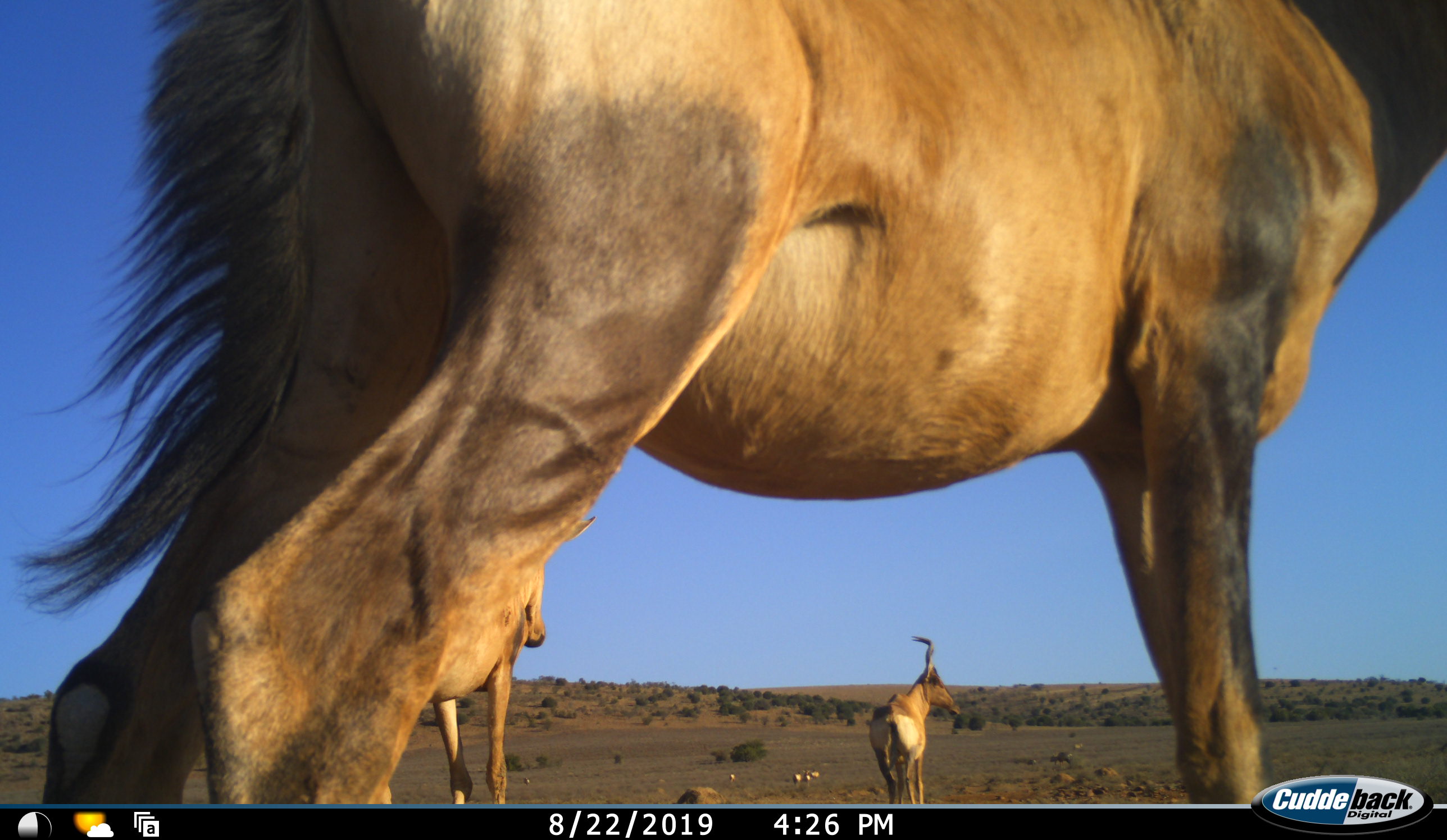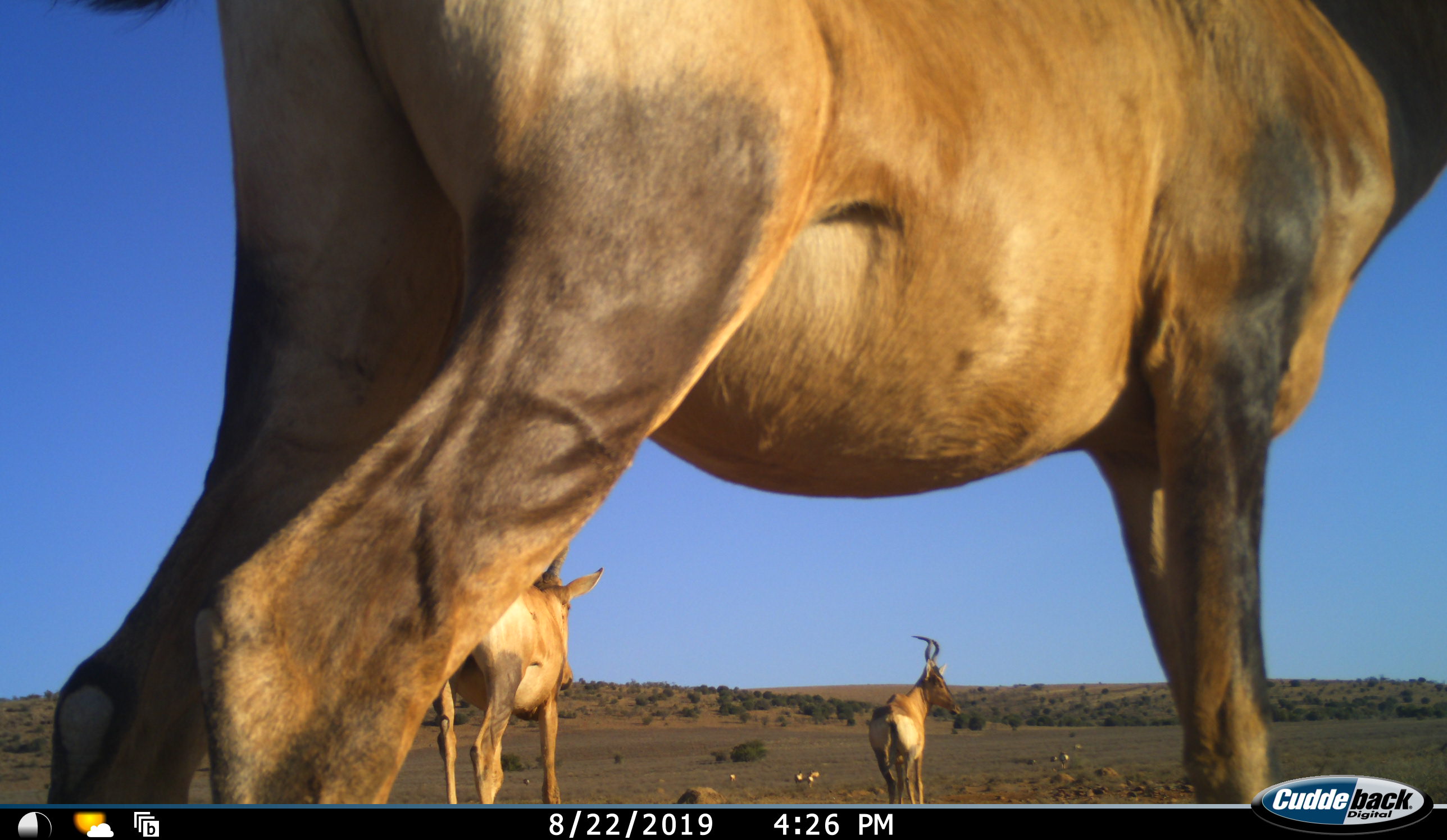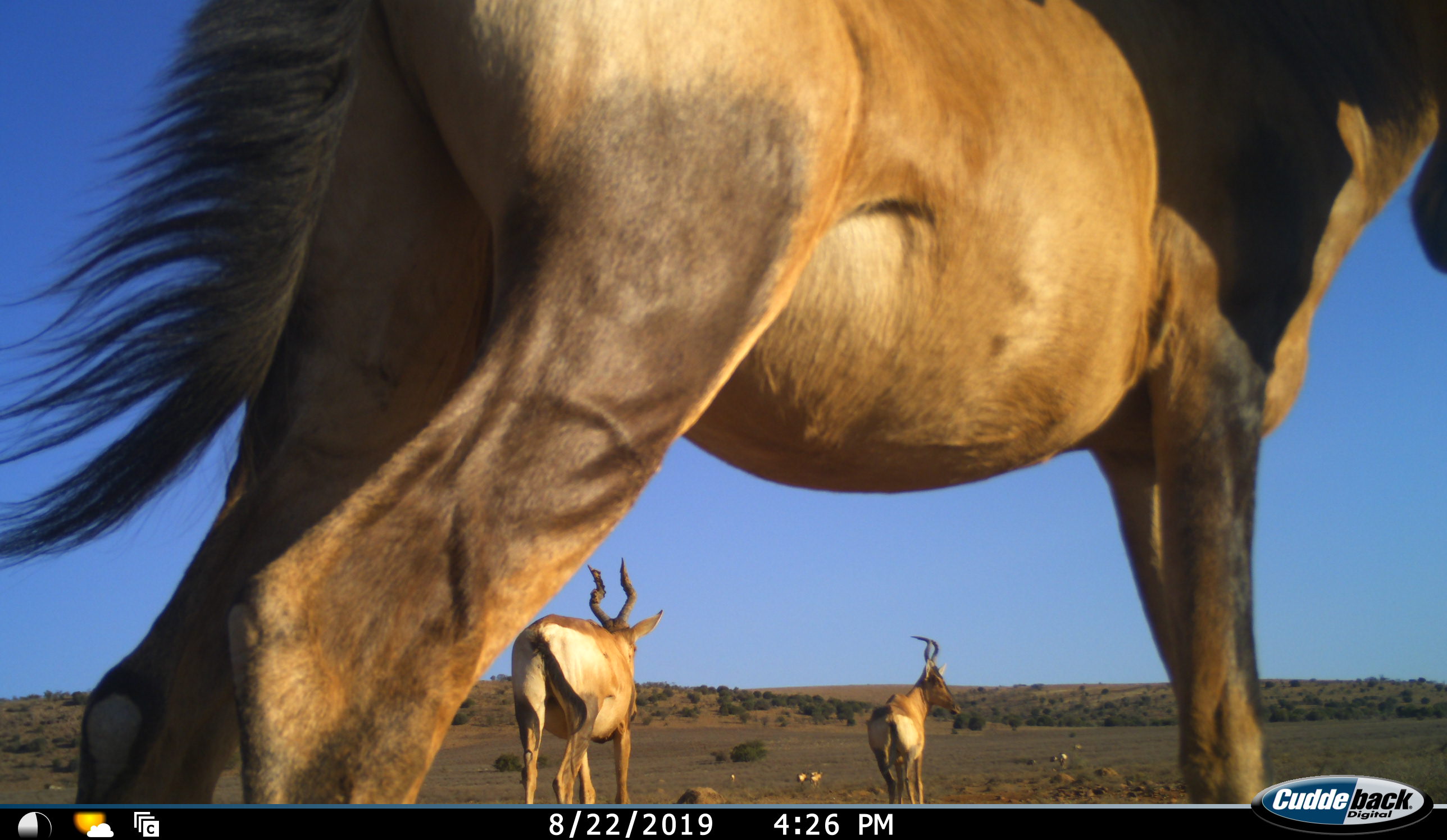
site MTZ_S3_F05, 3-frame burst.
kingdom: Animalia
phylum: Chordata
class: Mammalia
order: Artiodactyla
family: Bovidae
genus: Alcelaphus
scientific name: Alcelaphus buselaphus caama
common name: red hartebeest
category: hartebeestred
Hartebeestred (red hartebeest) (Alcelaphus buselaphus caama), count 3. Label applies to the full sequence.